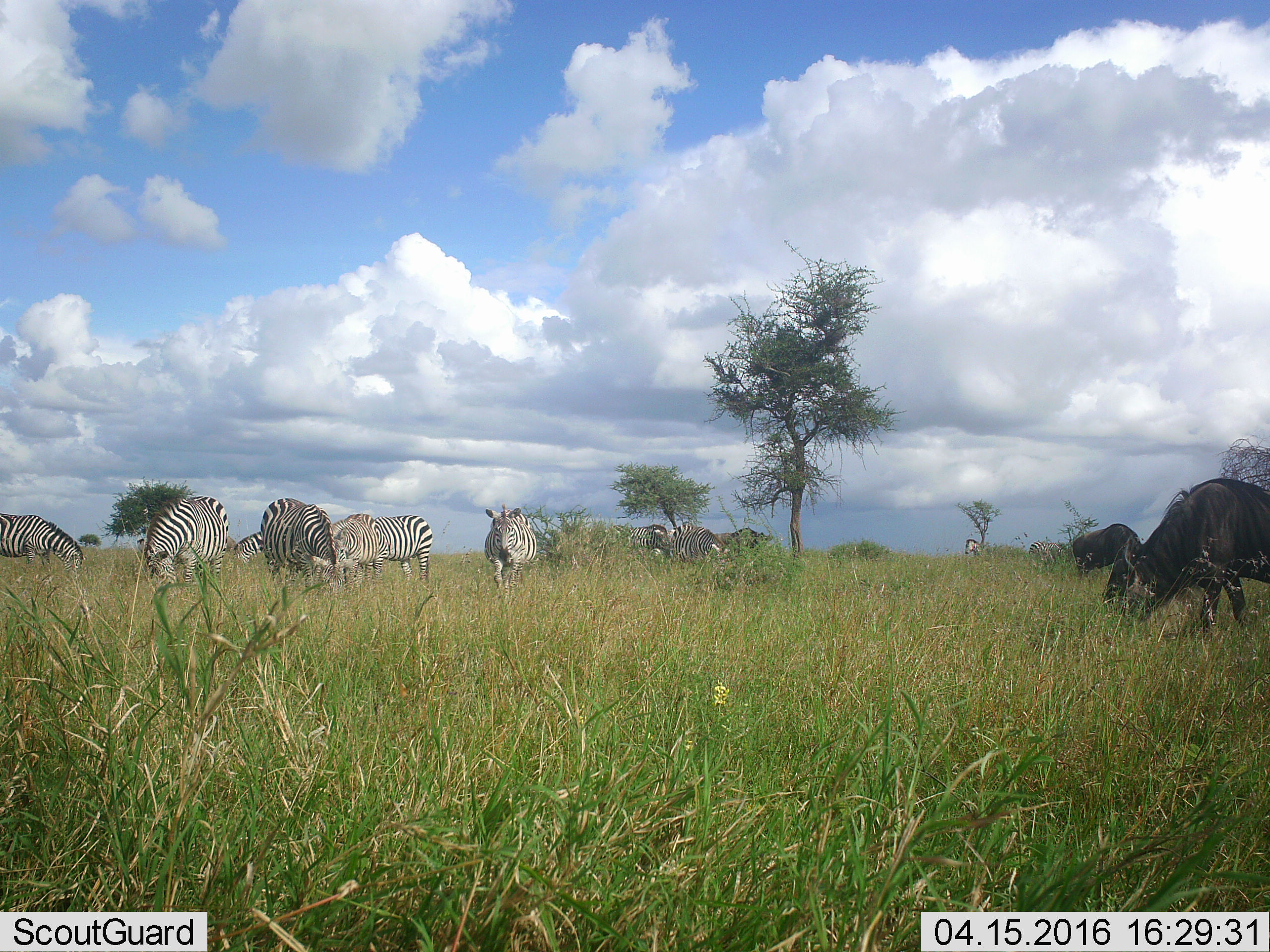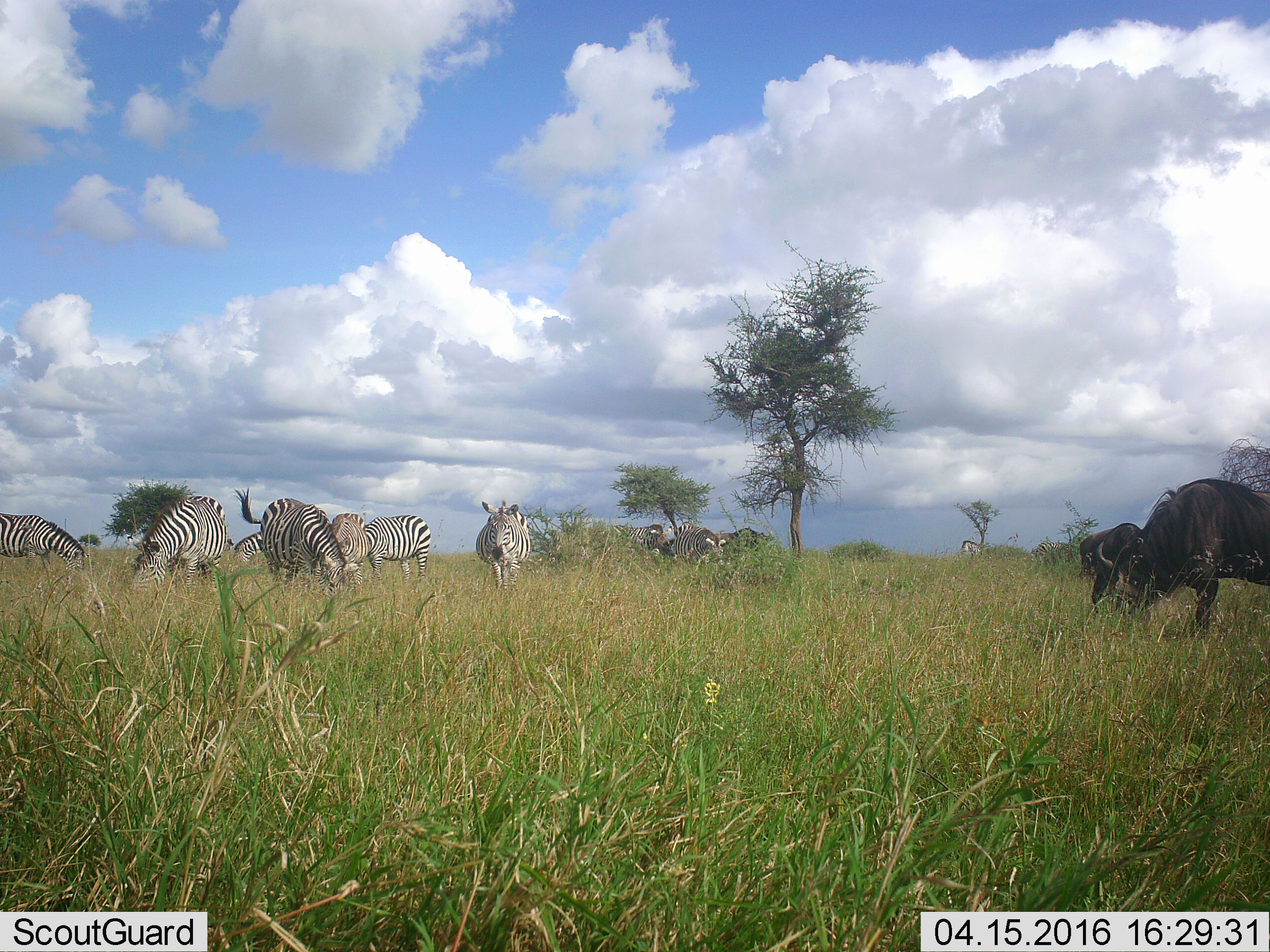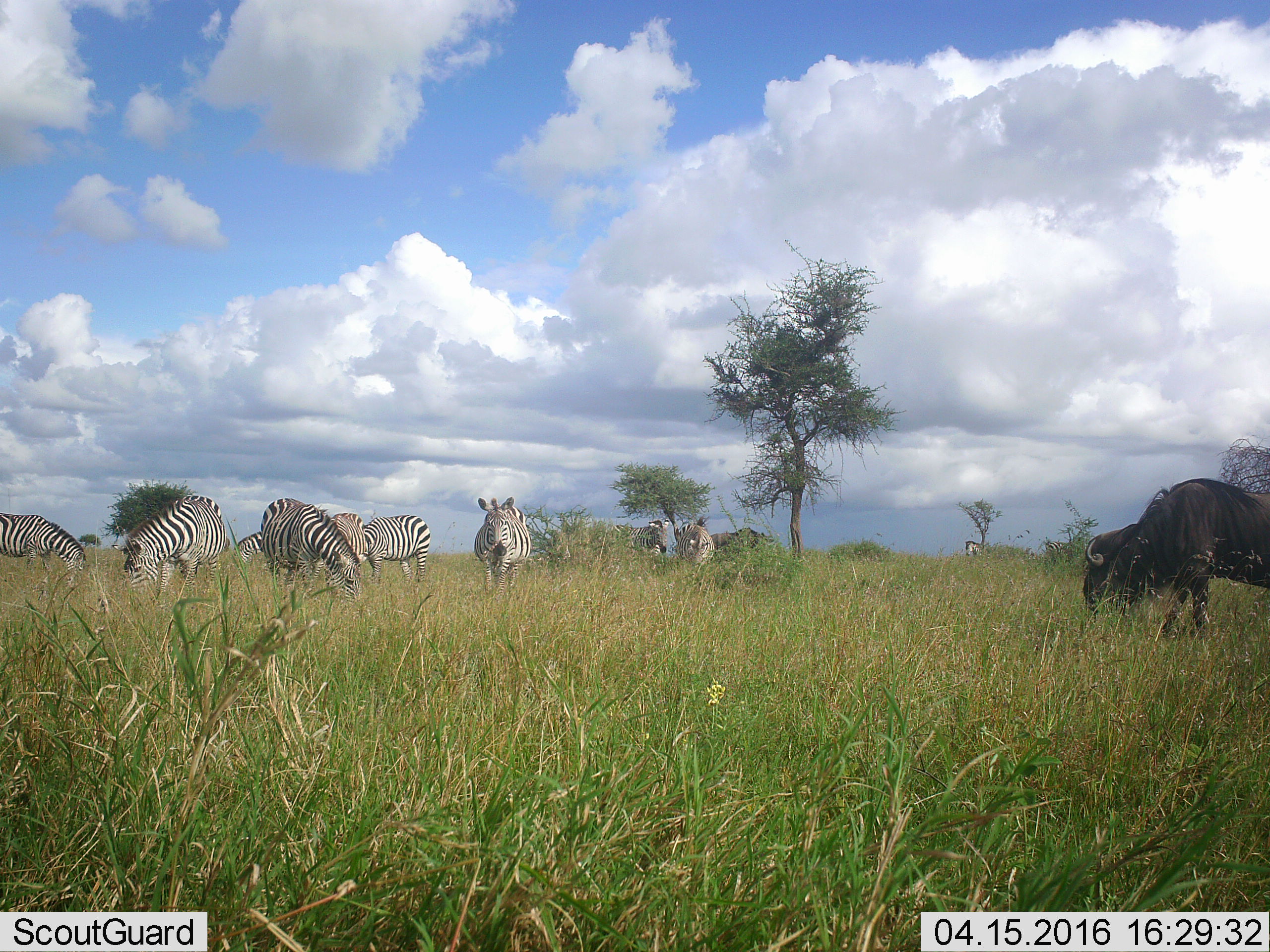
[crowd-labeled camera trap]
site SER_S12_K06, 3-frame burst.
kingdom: Animalia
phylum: Chordata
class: Mammalia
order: Artiodactyla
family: Bovidae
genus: Connochaetes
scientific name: Connochaetes taurinus taurinus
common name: blue wildebeest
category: wildebeestblue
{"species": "wildebeestblue (blue wildebeest) (Connochaetes taurinus taurinus)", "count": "2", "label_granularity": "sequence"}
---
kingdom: Animalia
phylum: Chordata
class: Mammalia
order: Perissodactyla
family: Equidae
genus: Equus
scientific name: Equus quagga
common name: plains zebra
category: zebraplains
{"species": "zebraplains (plains zebra) (Equus quagga)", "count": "11-50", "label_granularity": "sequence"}